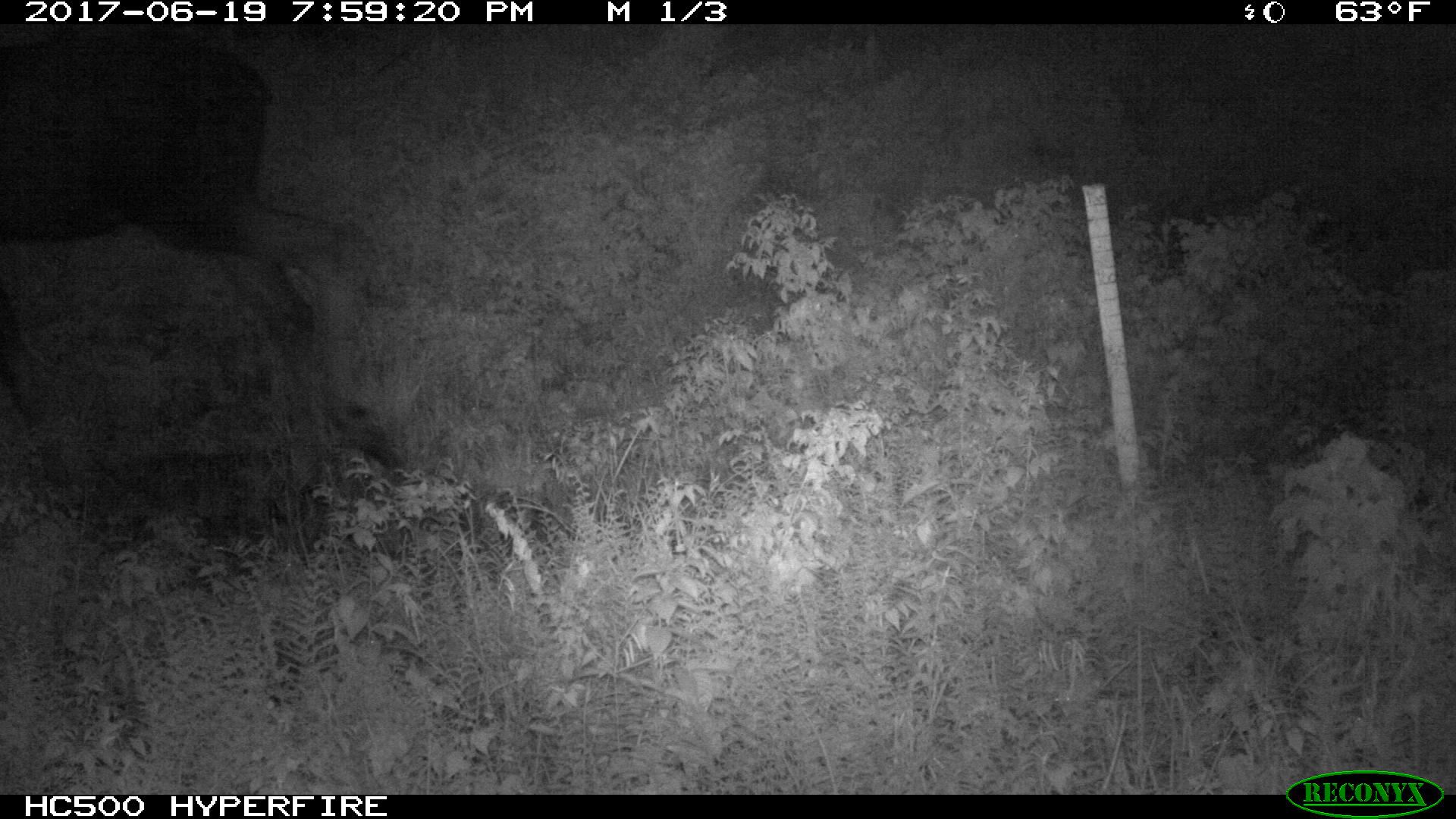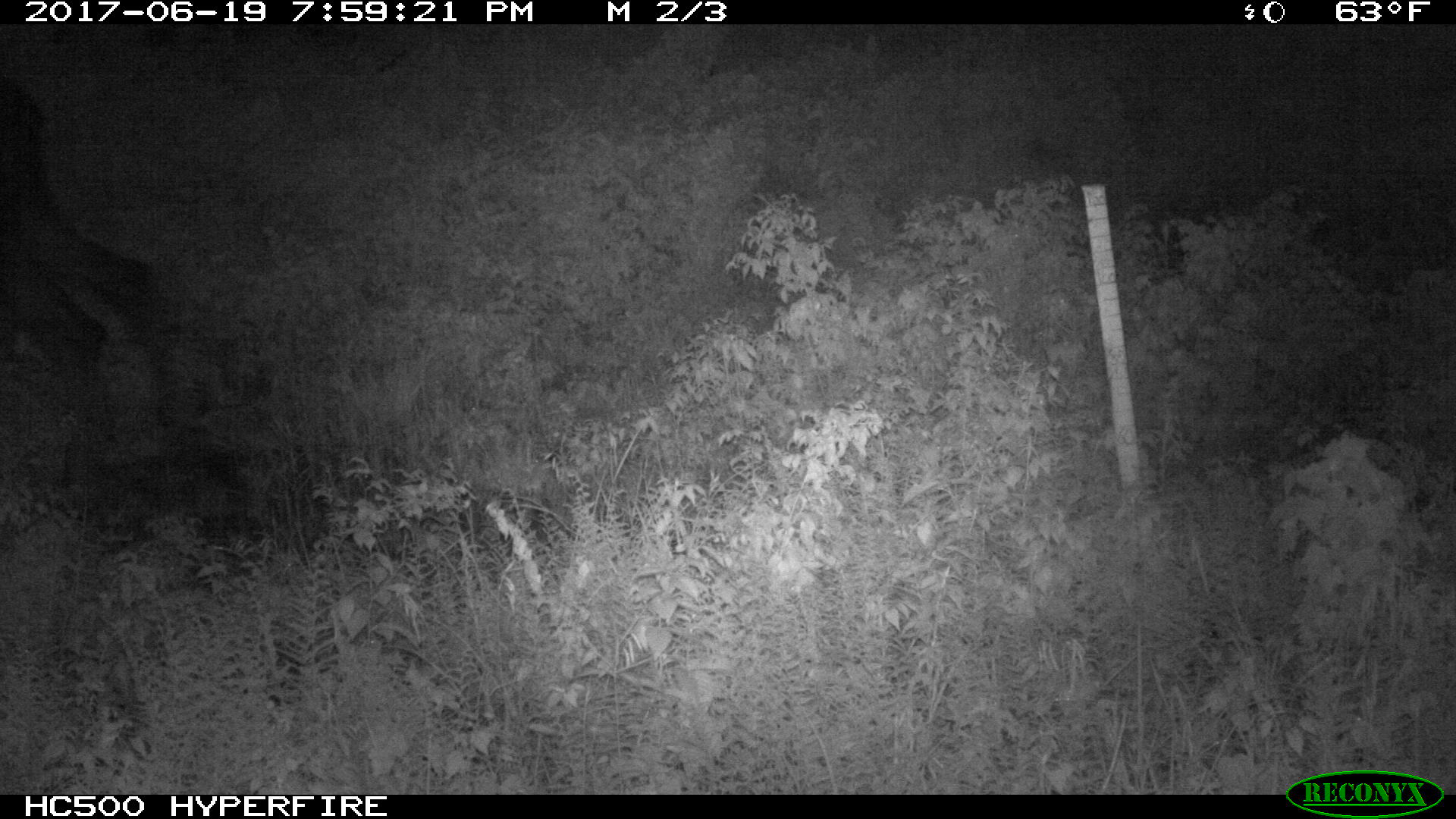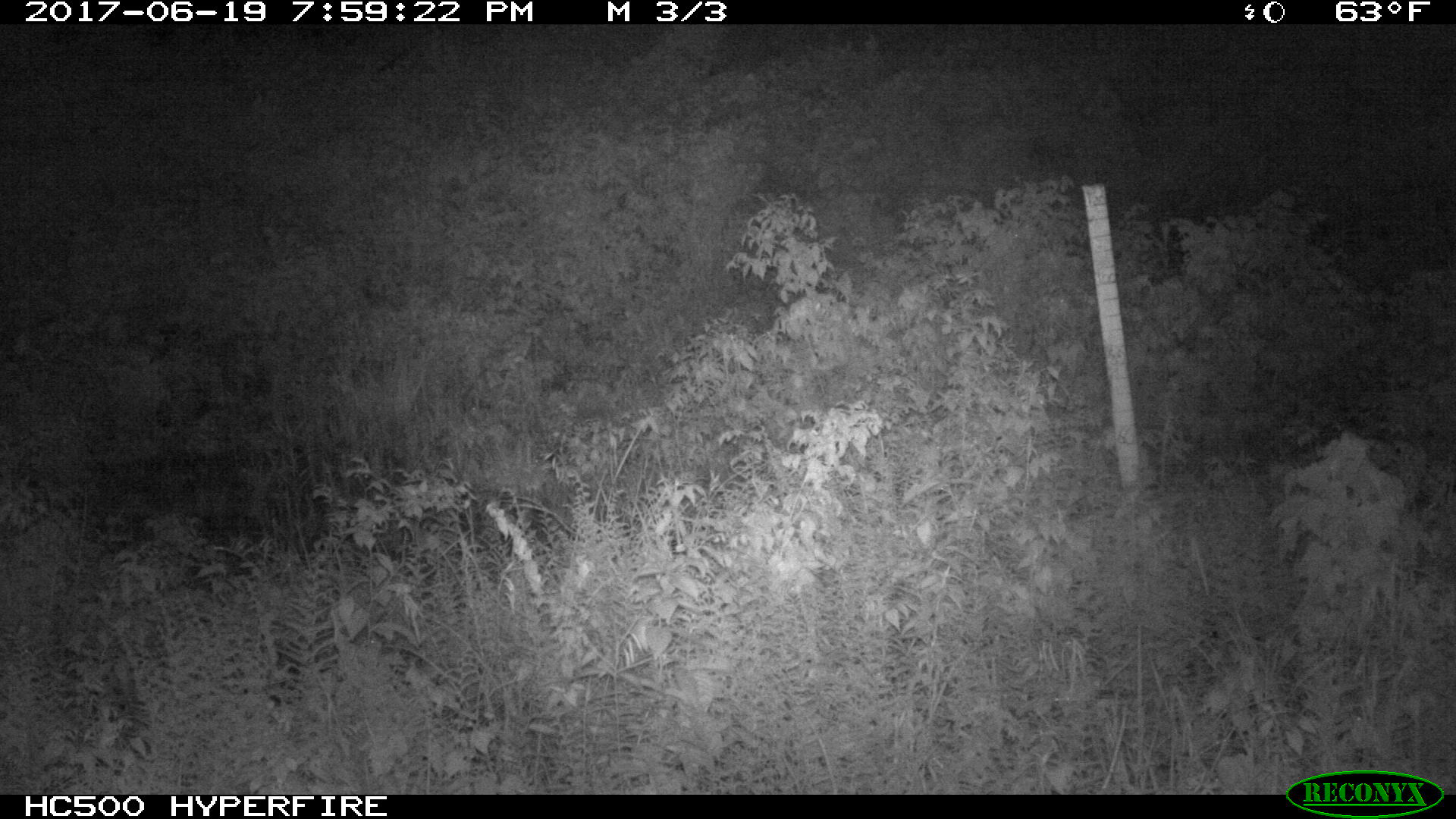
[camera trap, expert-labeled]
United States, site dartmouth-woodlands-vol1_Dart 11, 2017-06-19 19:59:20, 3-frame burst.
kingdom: Animalia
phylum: Chordata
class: Mammalia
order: Artiodactyla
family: Cervidae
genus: Alces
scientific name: Alces alces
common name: moose